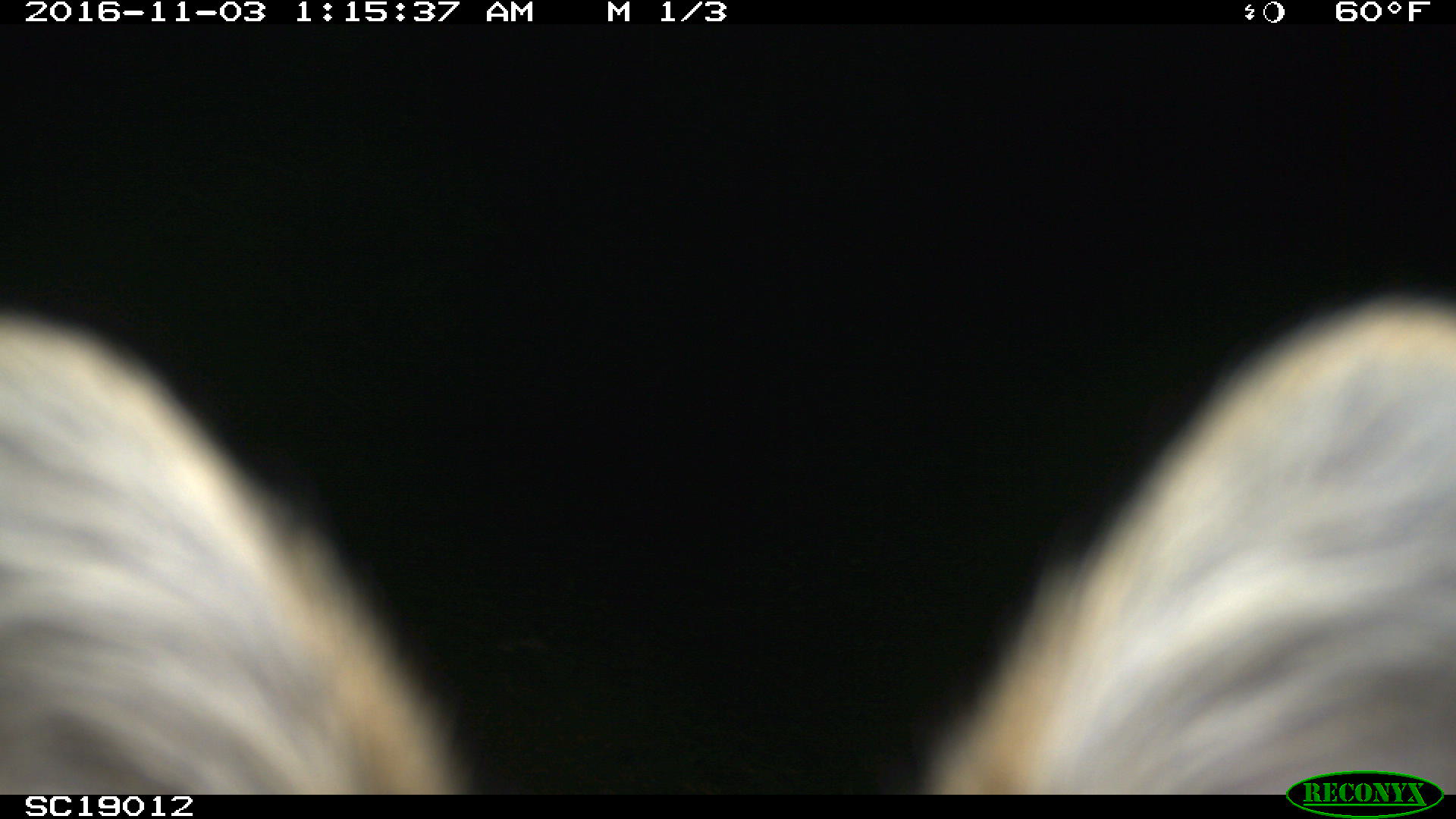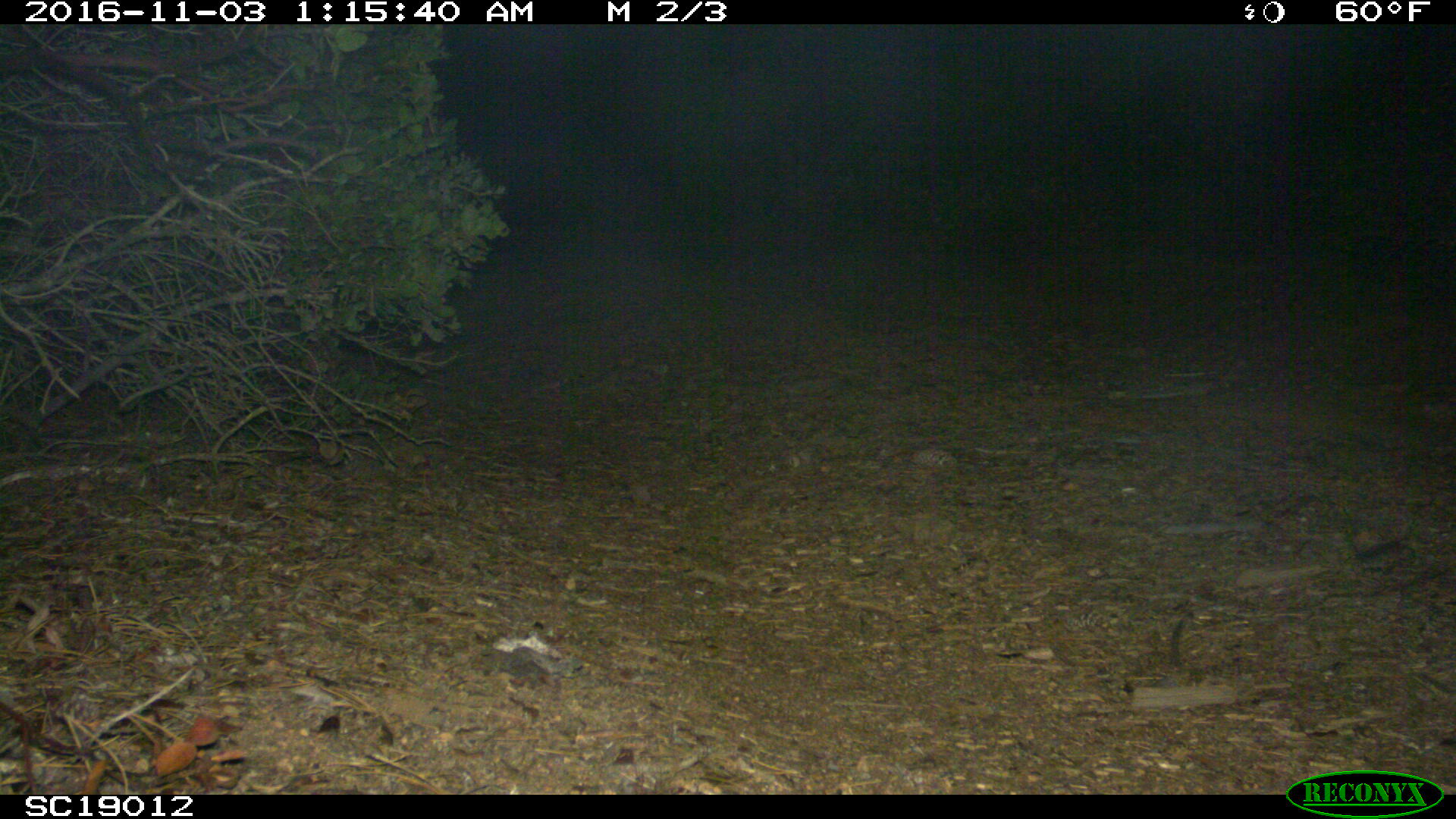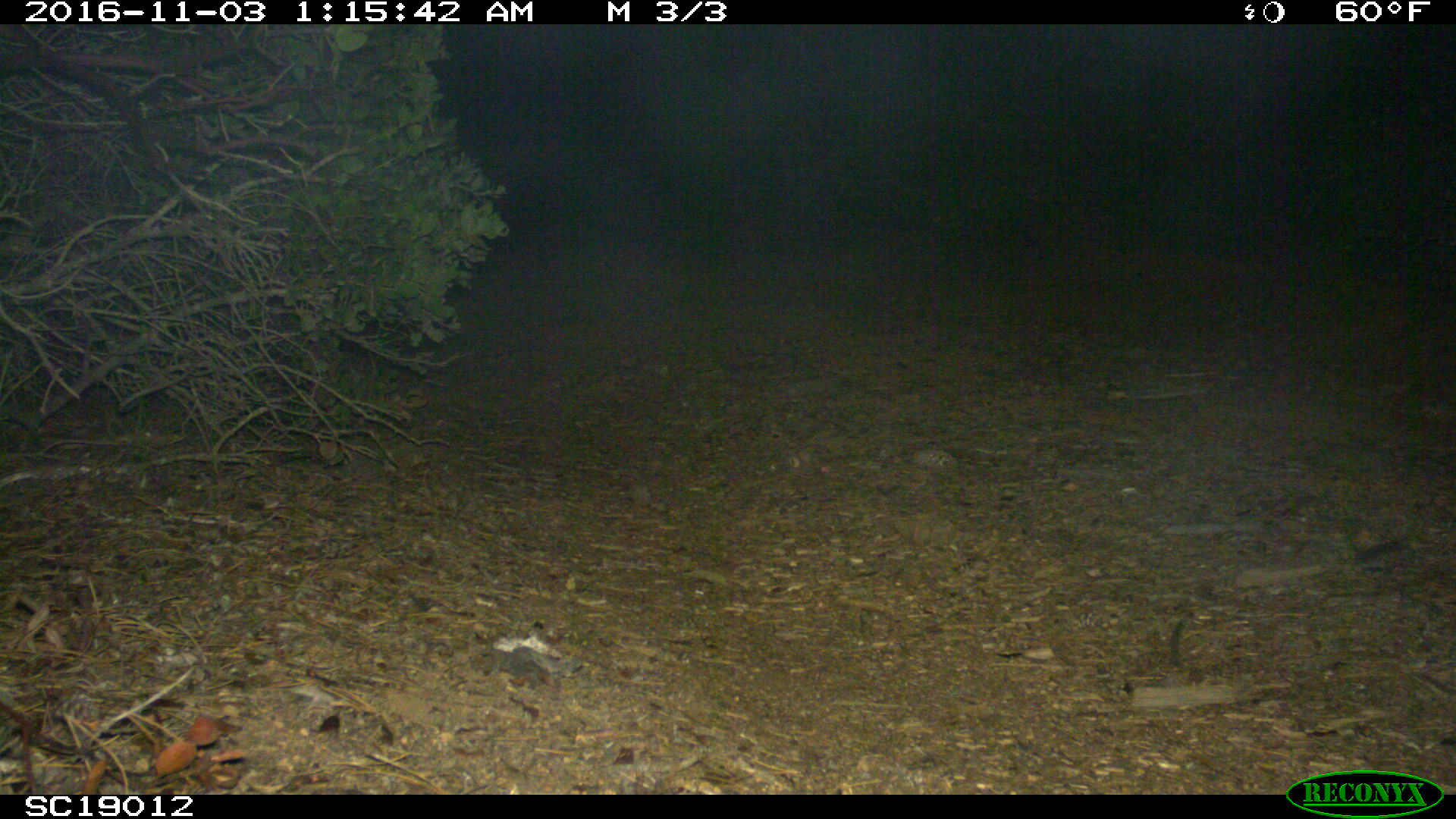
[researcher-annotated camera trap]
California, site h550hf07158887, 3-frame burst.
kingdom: Animalia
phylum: Chordata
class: Mammalia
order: Carnivora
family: Canidae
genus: Urocyon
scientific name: Urocyon littoralis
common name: island fox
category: fox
Fox (island fox) (Urocyon littoralis).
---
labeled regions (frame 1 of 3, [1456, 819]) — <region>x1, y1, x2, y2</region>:
fox: <region>915, 294, 1455, 795</region>; <region>0, 306, 481, 795</region>